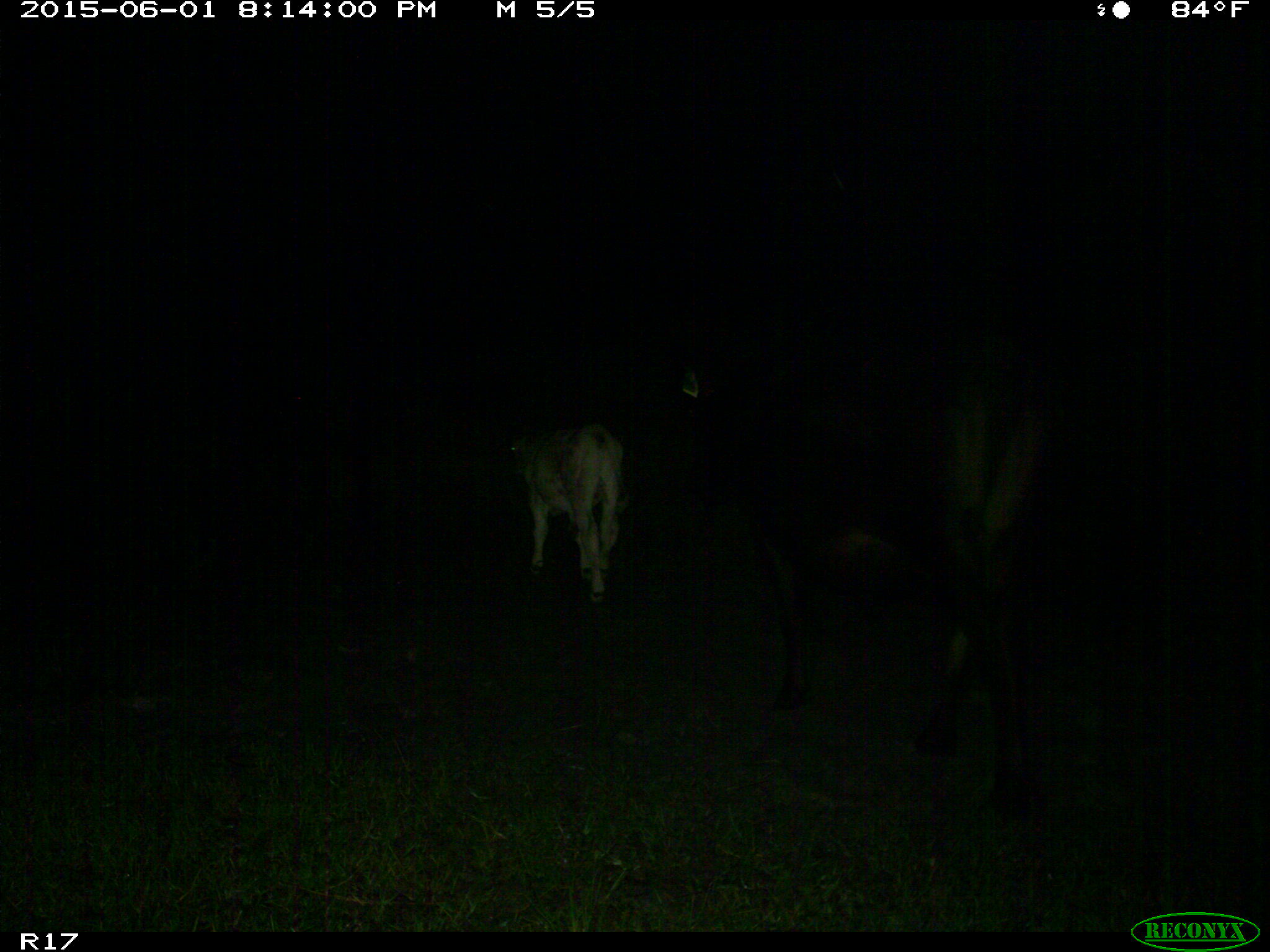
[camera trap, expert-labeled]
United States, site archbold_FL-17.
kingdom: Animalia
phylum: Chordata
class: Mammalia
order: Artiodactyla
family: Bovidae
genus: Bos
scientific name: Bos taurus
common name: domestic cow